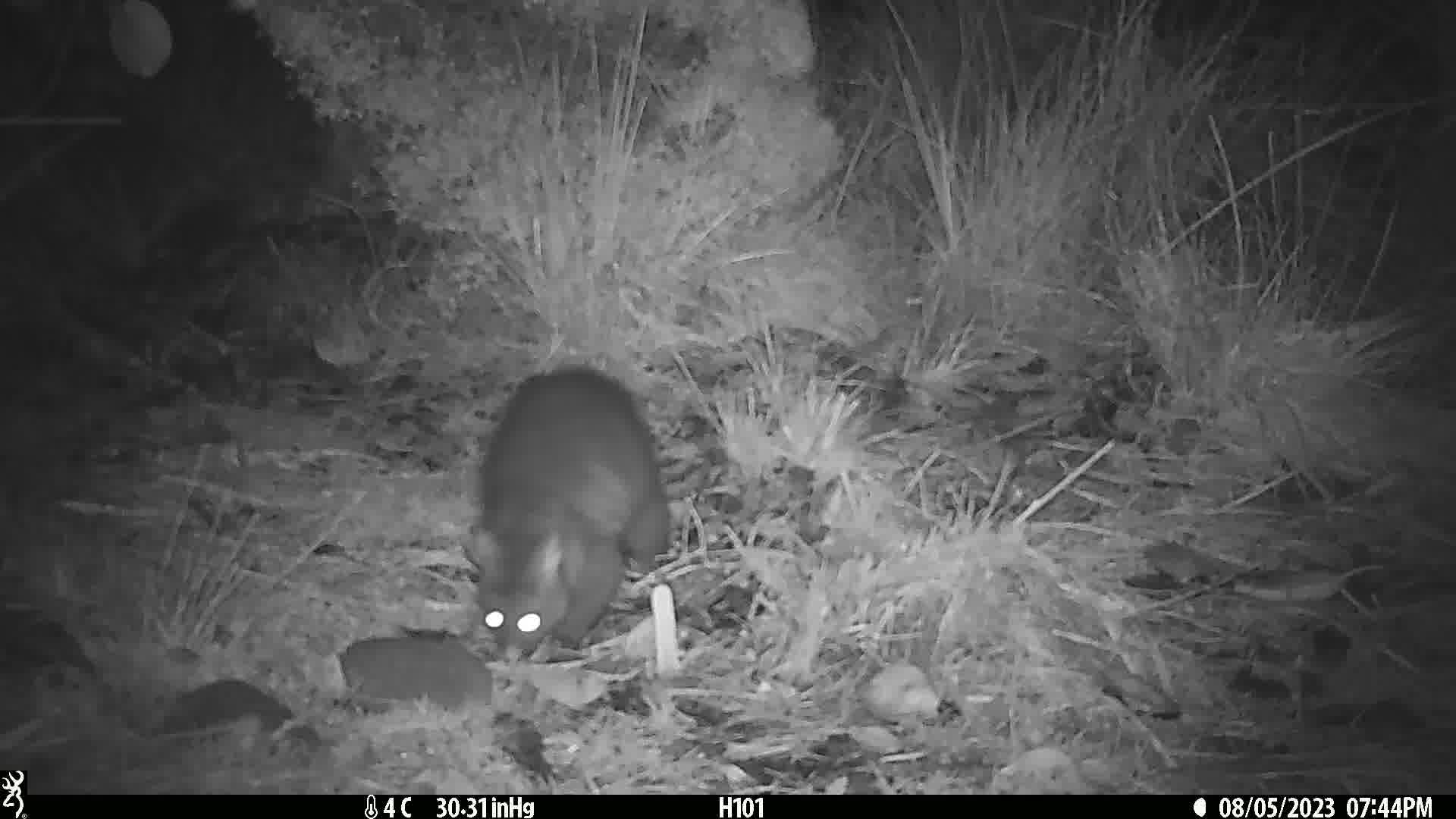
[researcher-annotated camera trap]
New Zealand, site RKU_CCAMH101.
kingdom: Animalia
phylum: Chordata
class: Mammalia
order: Diprotodontia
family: Phalangeridae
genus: Trichosurus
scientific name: Trichosurus vulpecula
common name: common brushtail possum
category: possum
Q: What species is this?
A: Possum (common brushtail possum) (Trichosurus vulpecula).